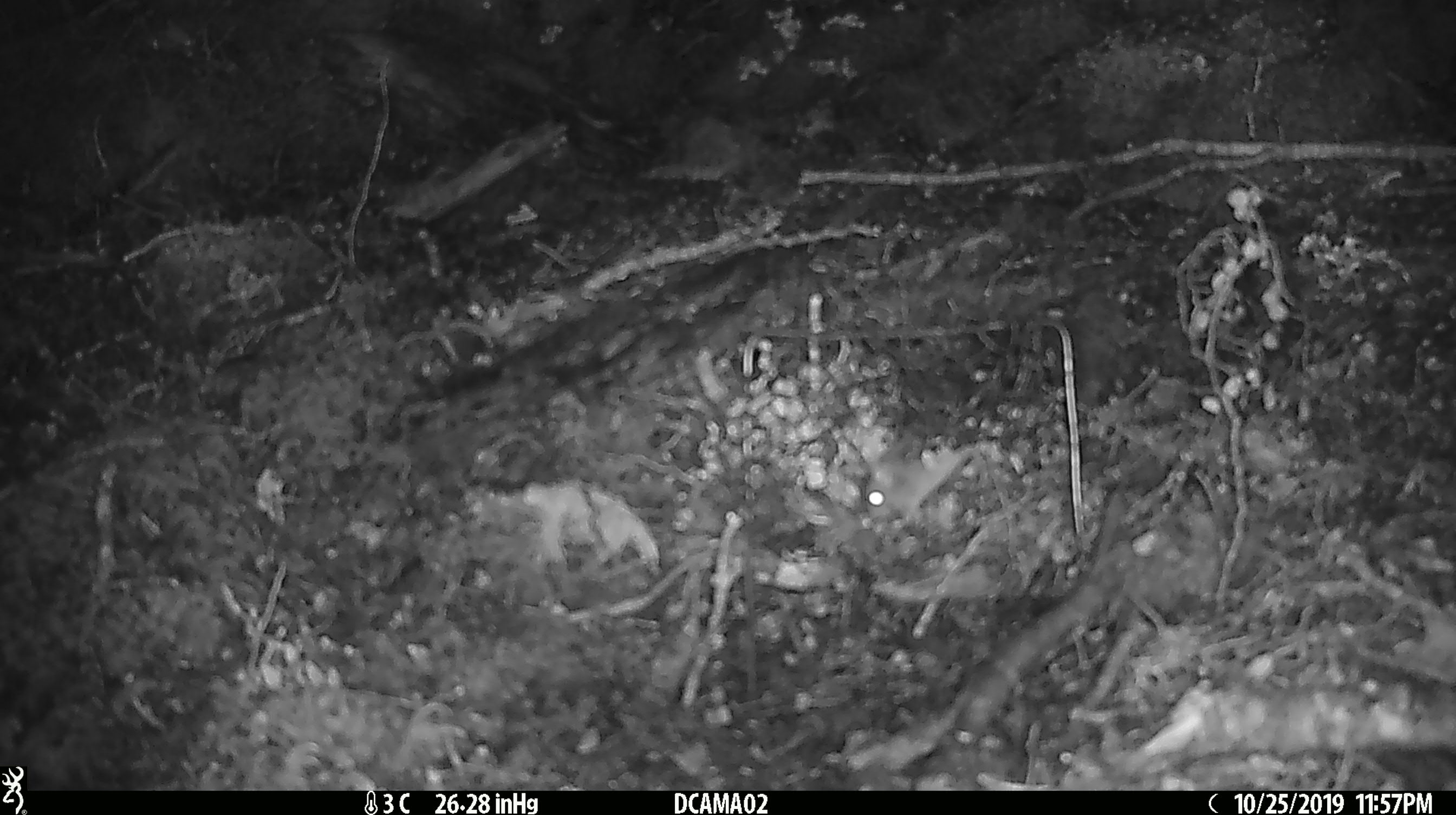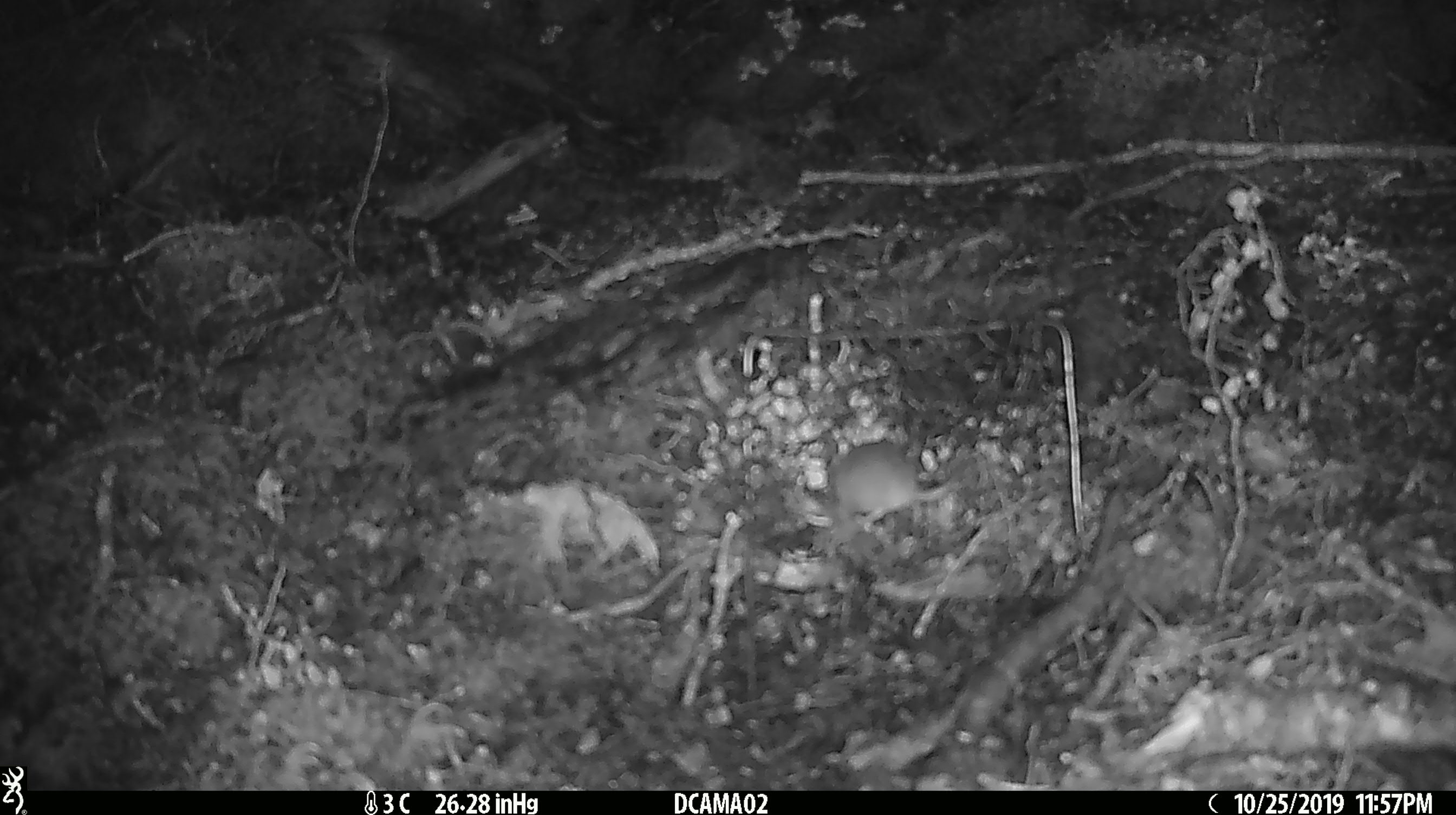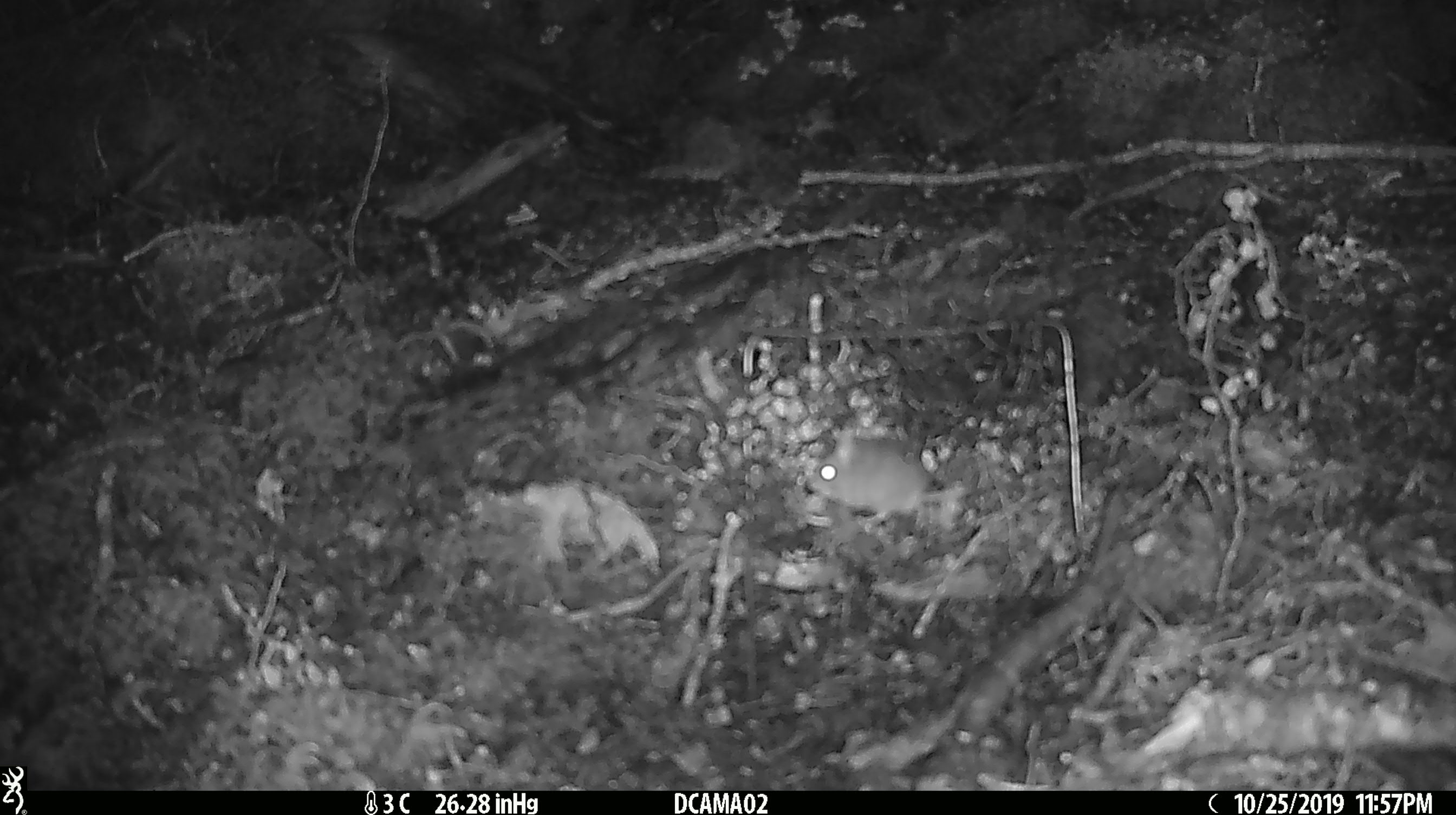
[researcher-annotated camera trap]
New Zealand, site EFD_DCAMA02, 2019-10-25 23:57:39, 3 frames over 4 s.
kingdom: Animalia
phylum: Chordata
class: Mammalia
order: Rodentia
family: Muridae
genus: Mus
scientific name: Mus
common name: mouse